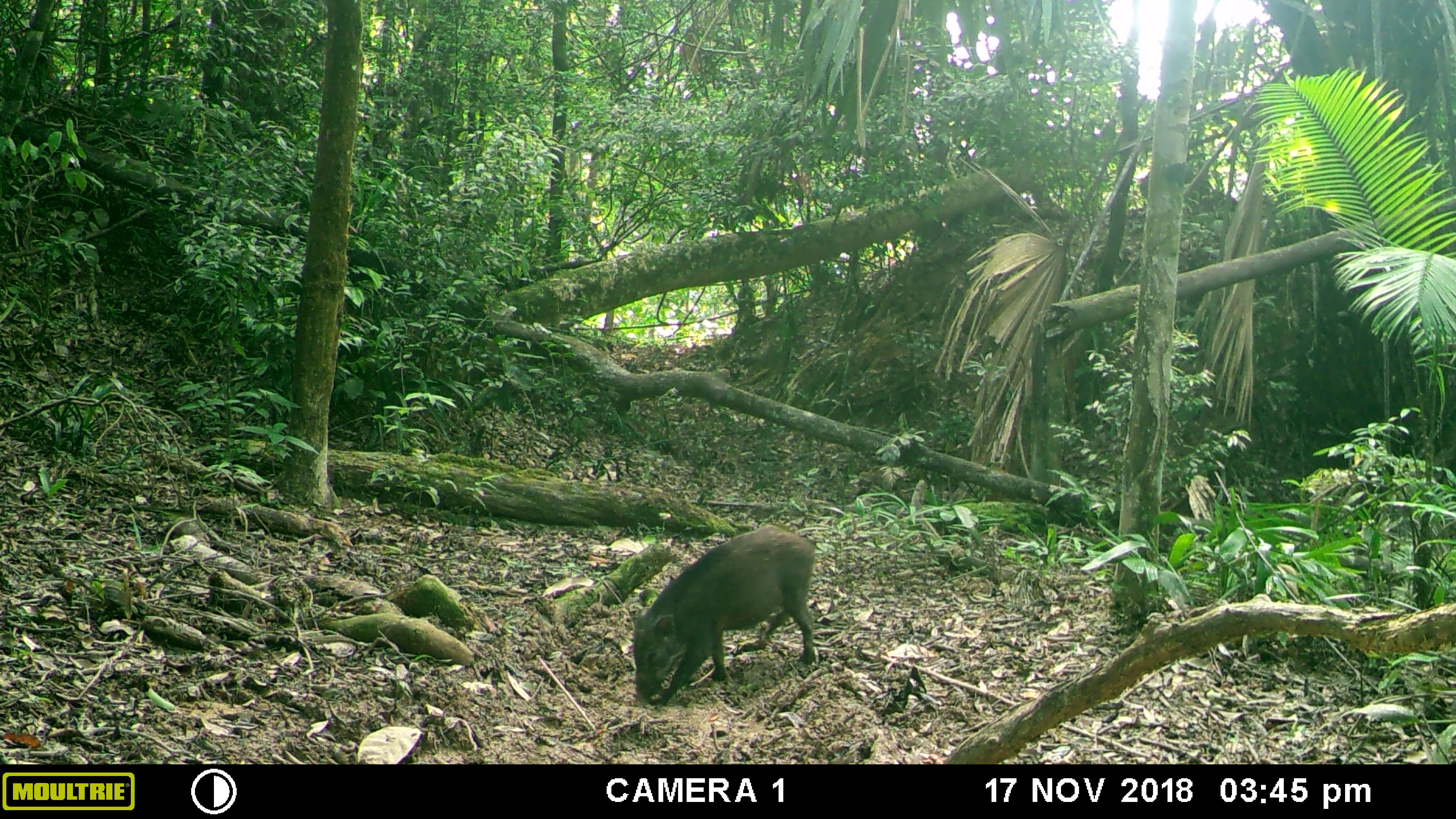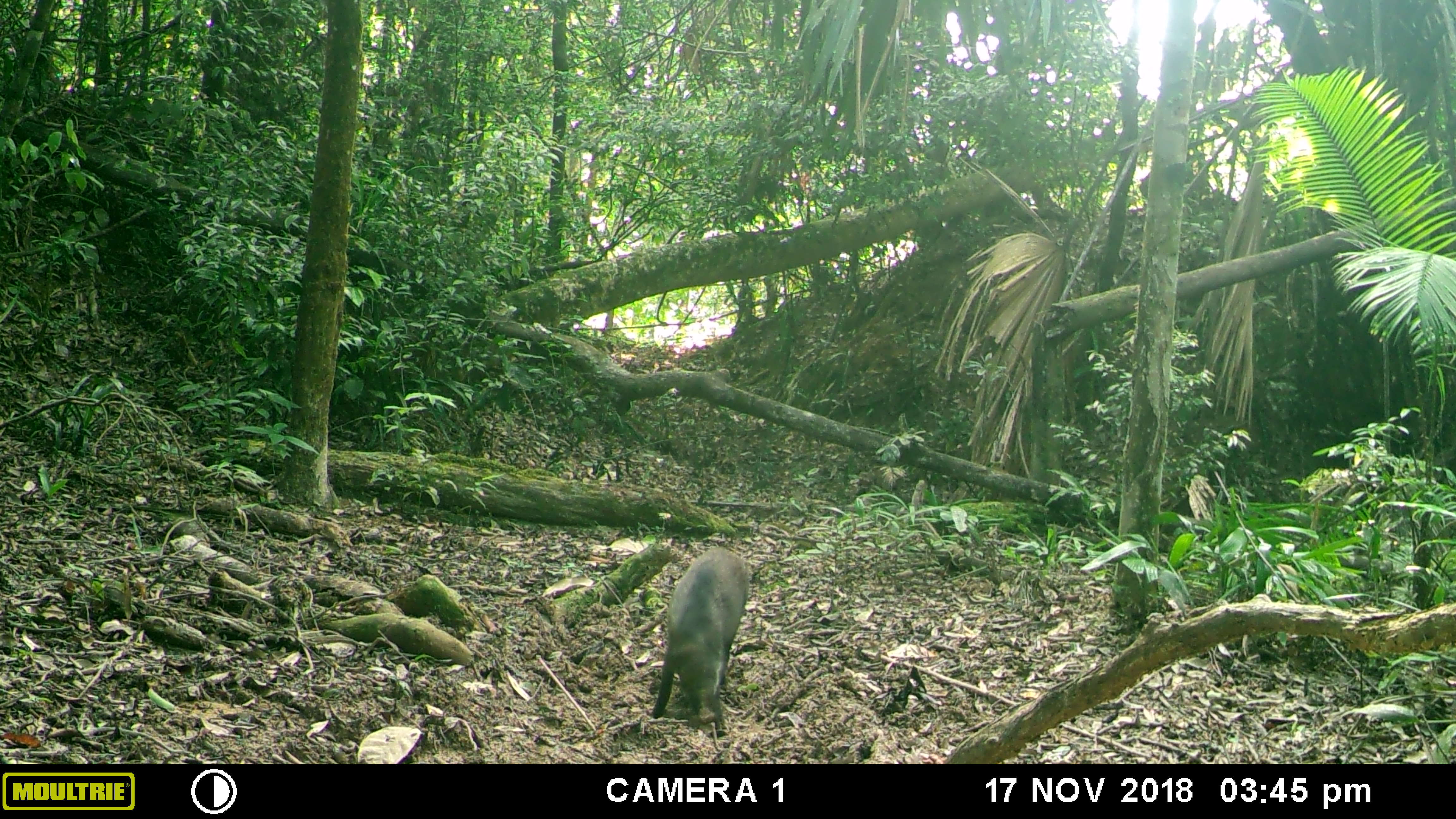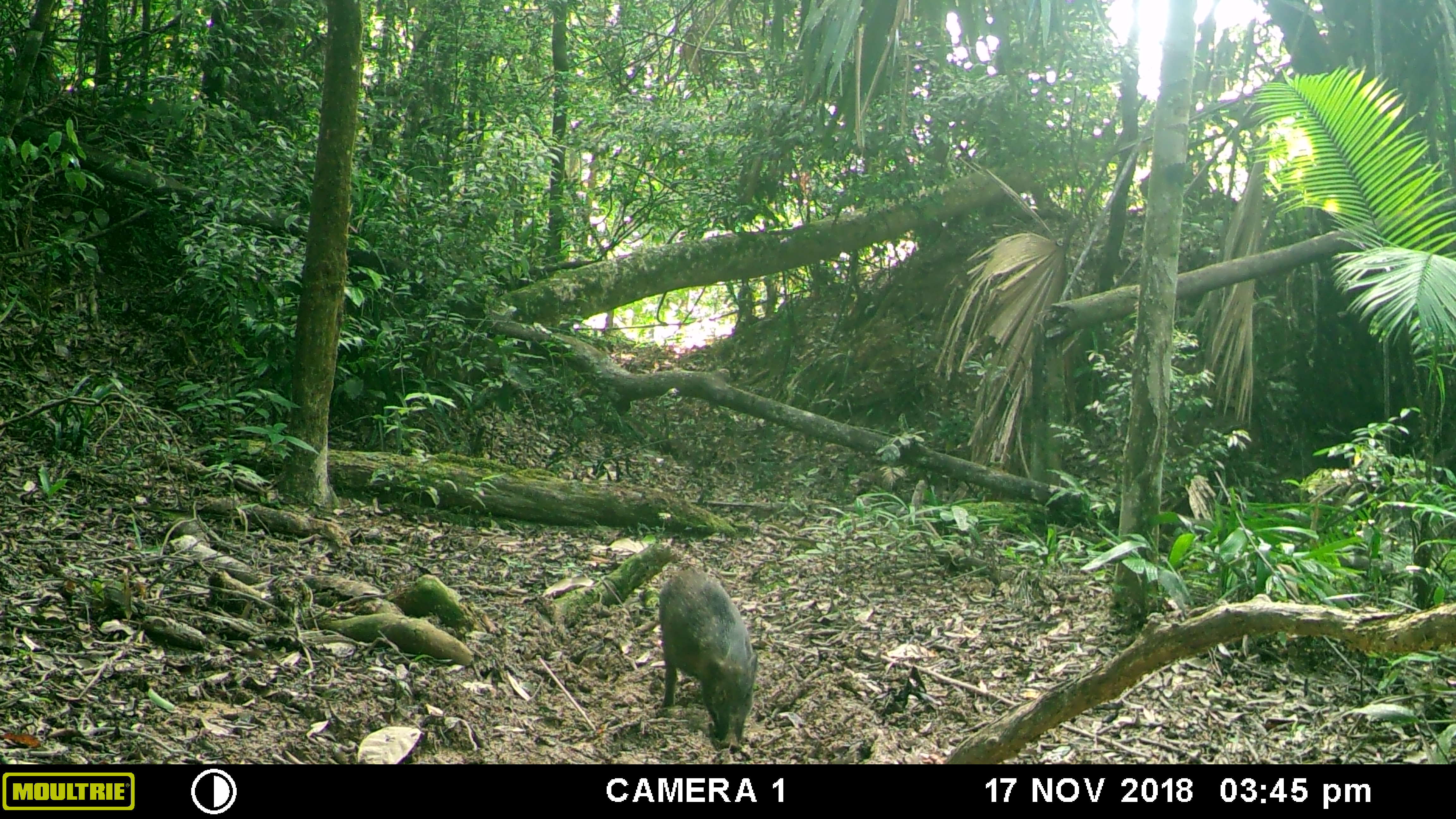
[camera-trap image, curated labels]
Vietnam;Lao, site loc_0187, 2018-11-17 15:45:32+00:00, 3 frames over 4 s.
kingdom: Animalia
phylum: Chordata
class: Mammalia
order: Artiodactyla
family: Suidae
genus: Sus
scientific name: Sus scrofa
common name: eurasian wild pig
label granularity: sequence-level